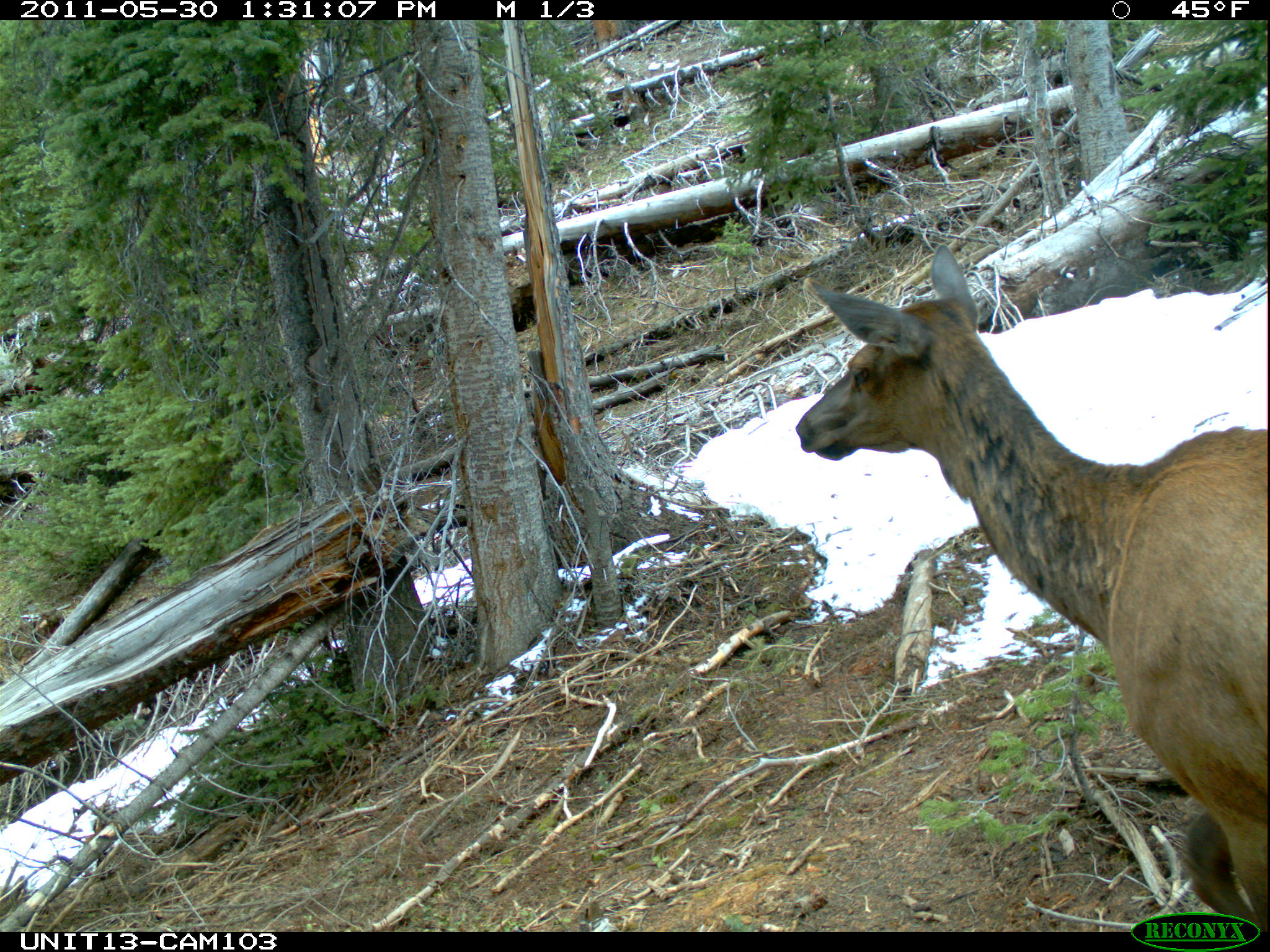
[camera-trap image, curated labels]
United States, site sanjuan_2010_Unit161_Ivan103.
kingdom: Animalia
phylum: Chordata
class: Mammalia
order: Artiodactyla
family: Cervidae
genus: Cervus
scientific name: Cervus elaphus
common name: red deer